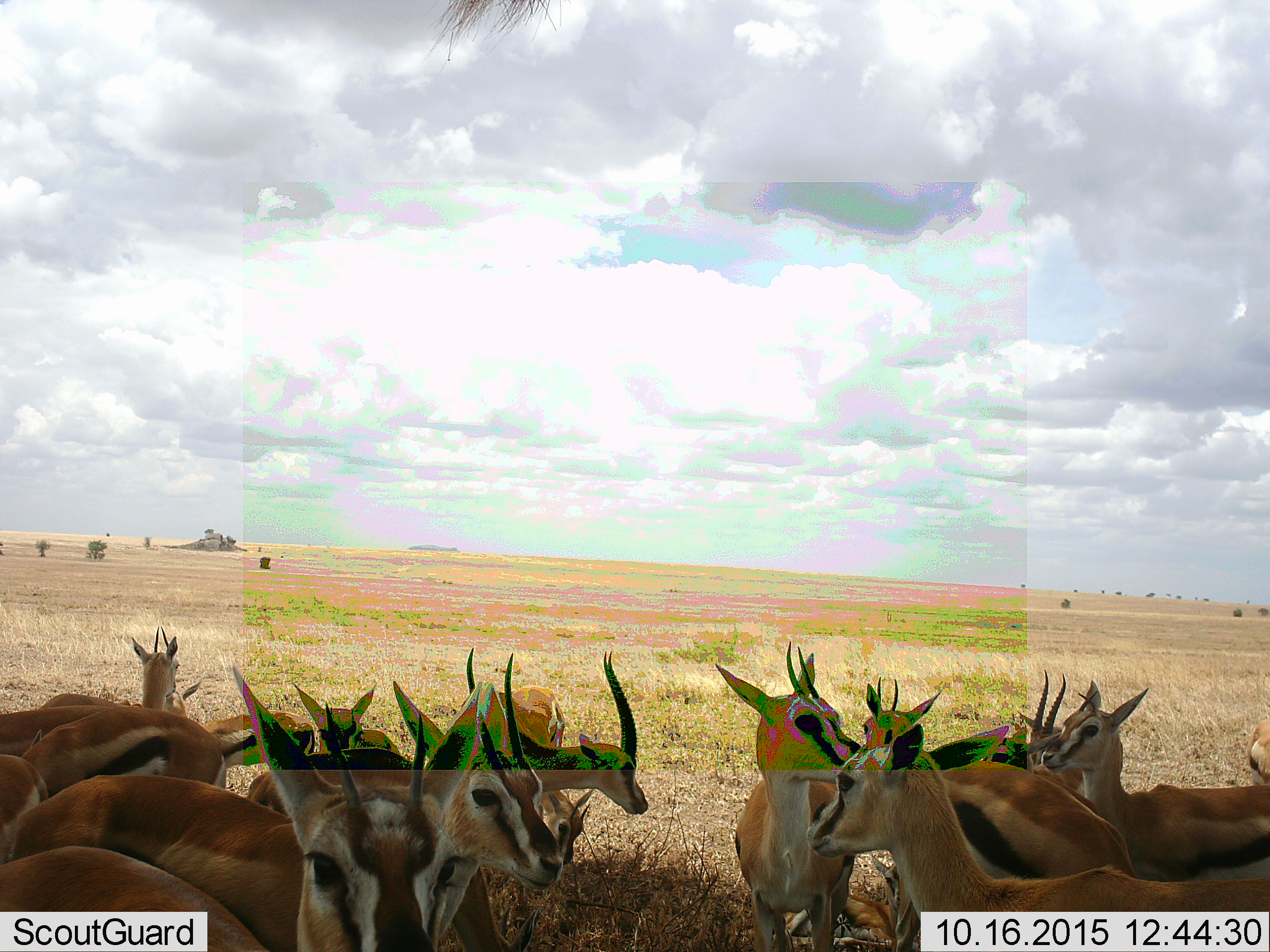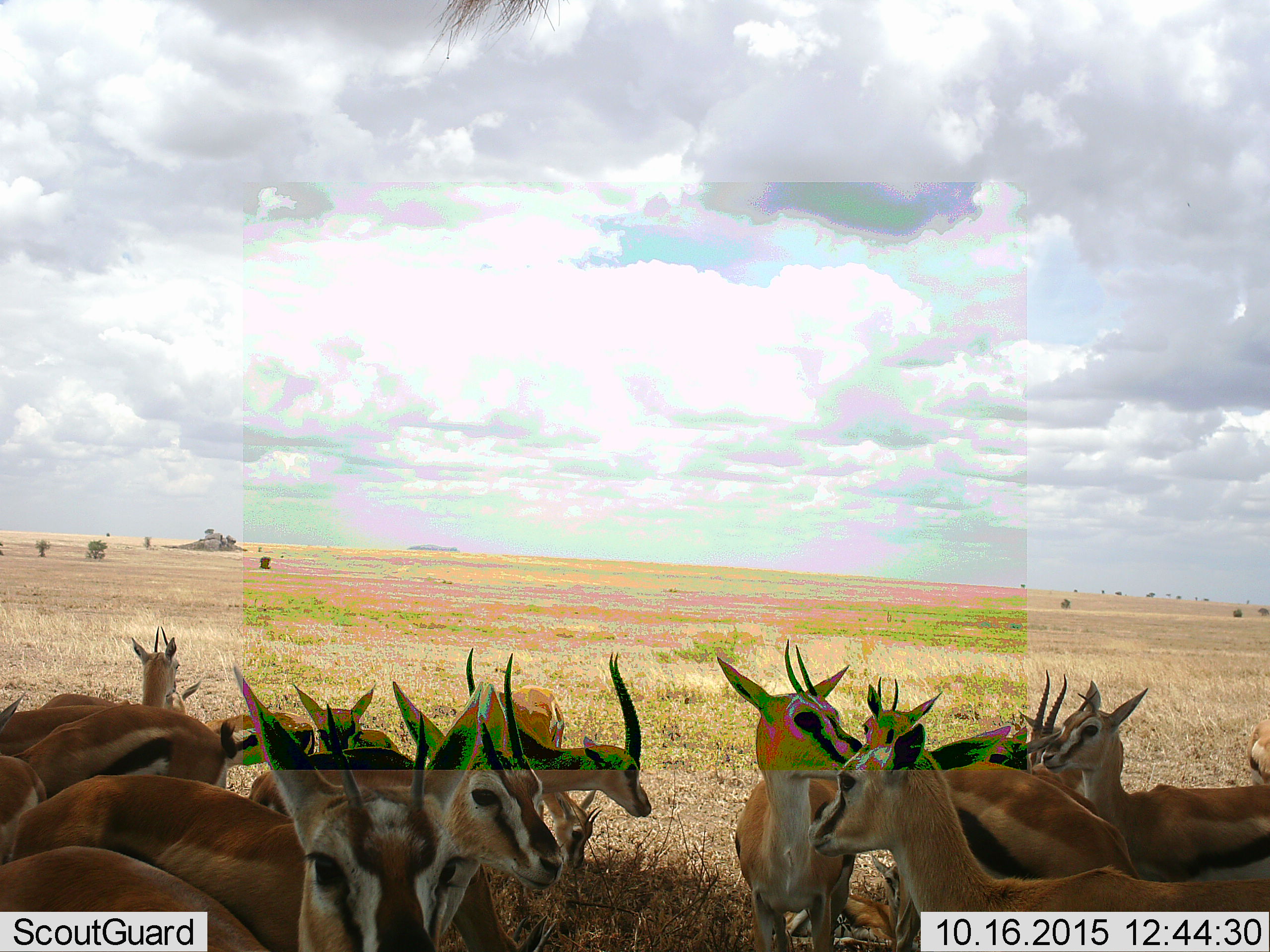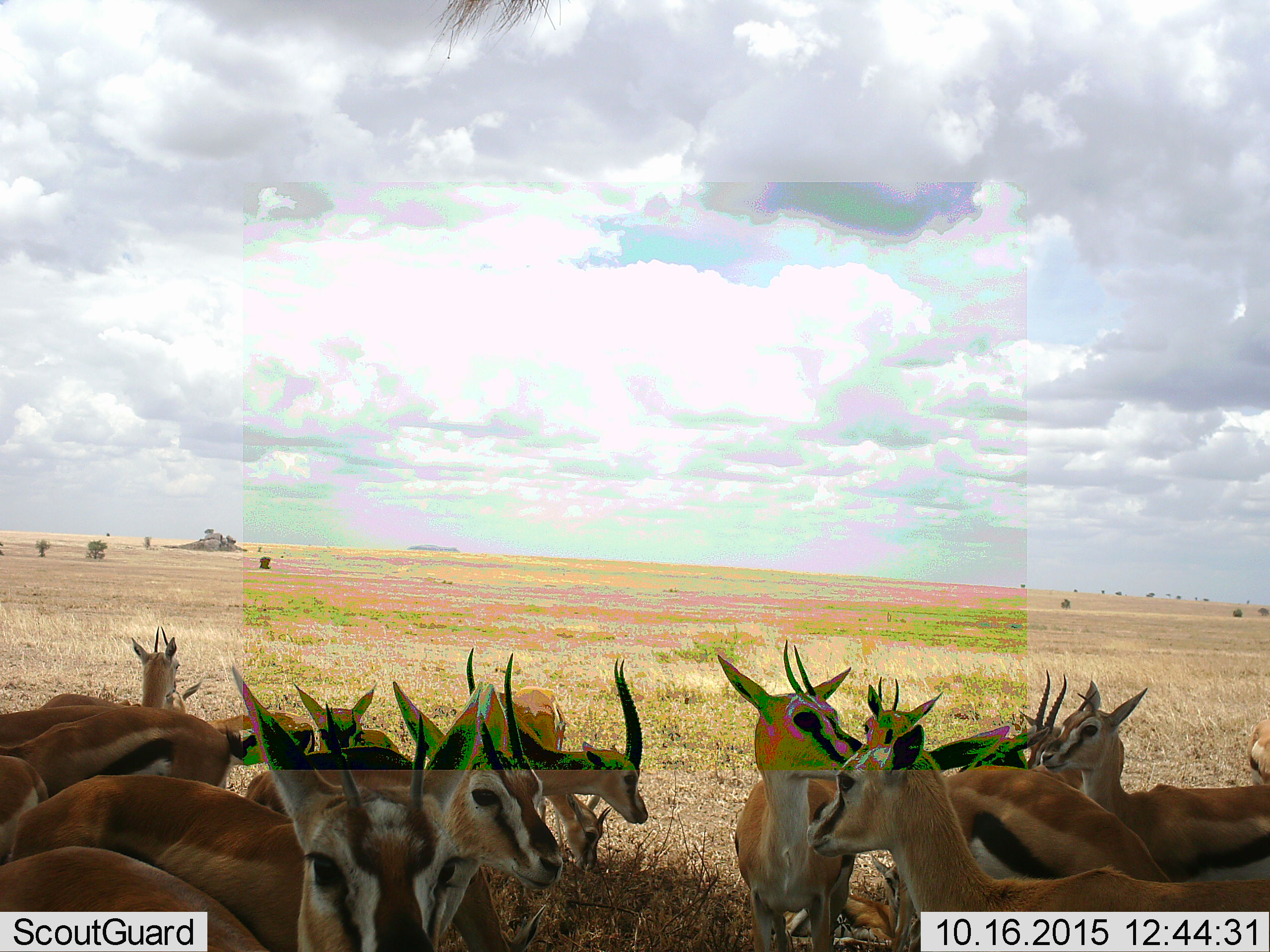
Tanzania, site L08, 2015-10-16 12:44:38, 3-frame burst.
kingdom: Animalia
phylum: Chordata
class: Mammalia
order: Artiodactyla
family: Bovidae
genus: Eudorcas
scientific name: Eudorcas thomsonii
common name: thomson's gazelle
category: gazellethomsons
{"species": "gazellethomsons (thomson's gazelle) (Eudorcas thomsonii)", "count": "11-50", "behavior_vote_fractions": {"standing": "89%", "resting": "11%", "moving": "0%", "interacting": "11%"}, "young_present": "11%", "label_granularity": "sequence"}